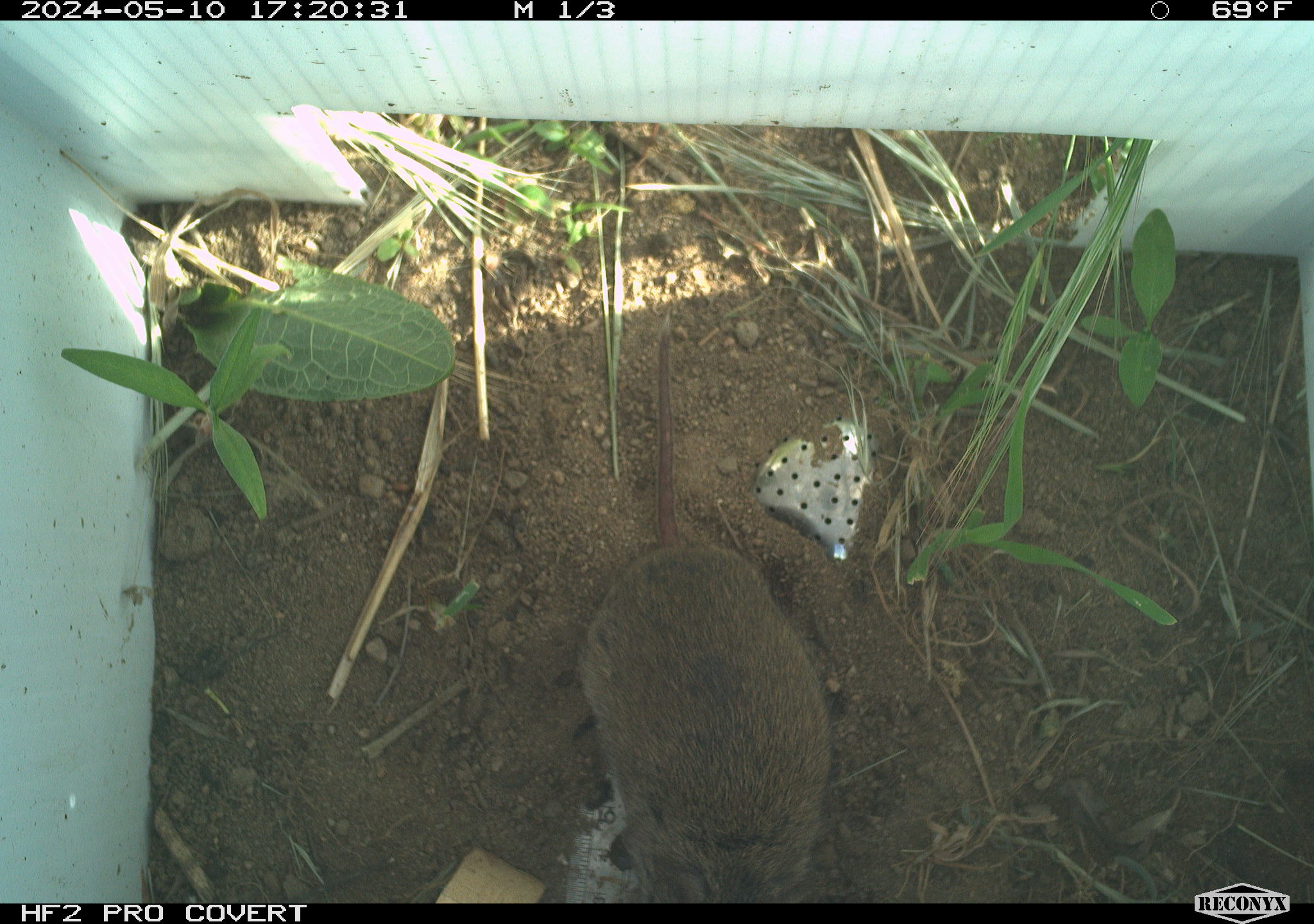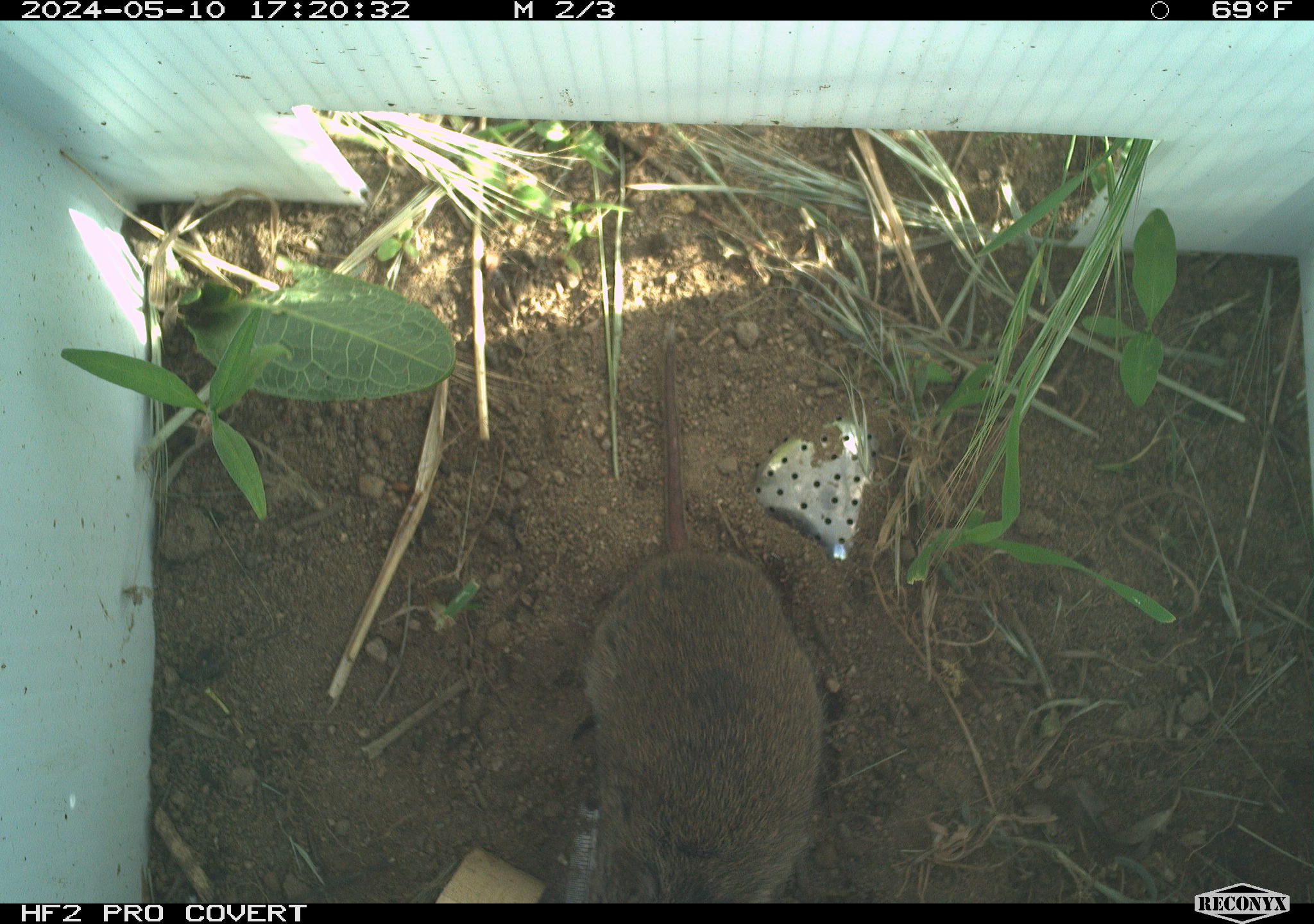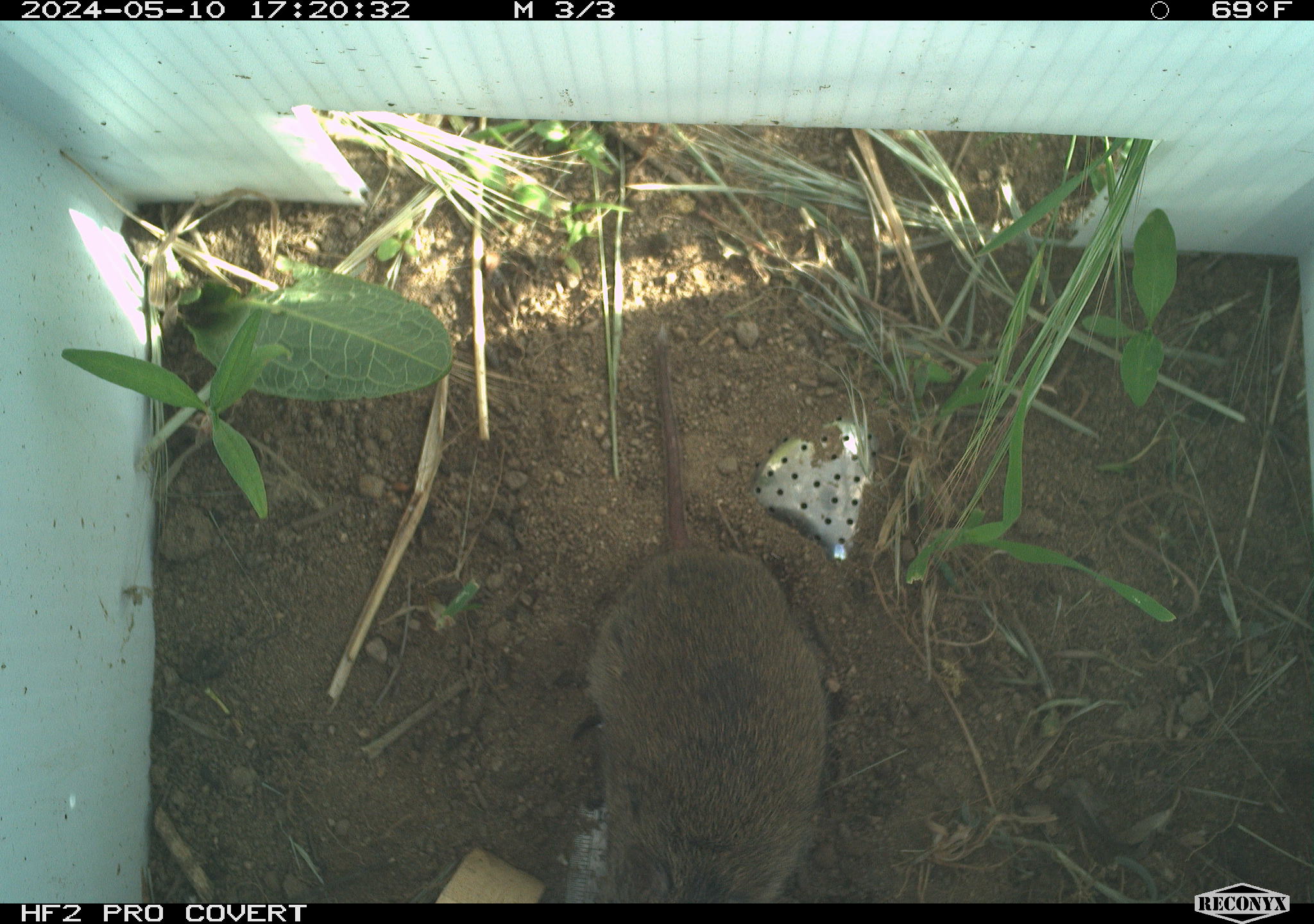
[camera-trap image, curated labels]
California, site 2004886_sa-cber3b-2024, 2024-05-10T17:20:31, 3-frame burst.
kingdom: Animalia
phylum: Chordata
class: Mammalia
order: Rodentia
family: Cricetidae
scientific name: Arvicolinae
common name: voles, lemmings, and muskrats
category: arvicolinae subfamily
Arvicolinae subfamily (voles, lemmings, and muskrats) (Arvicolinae).